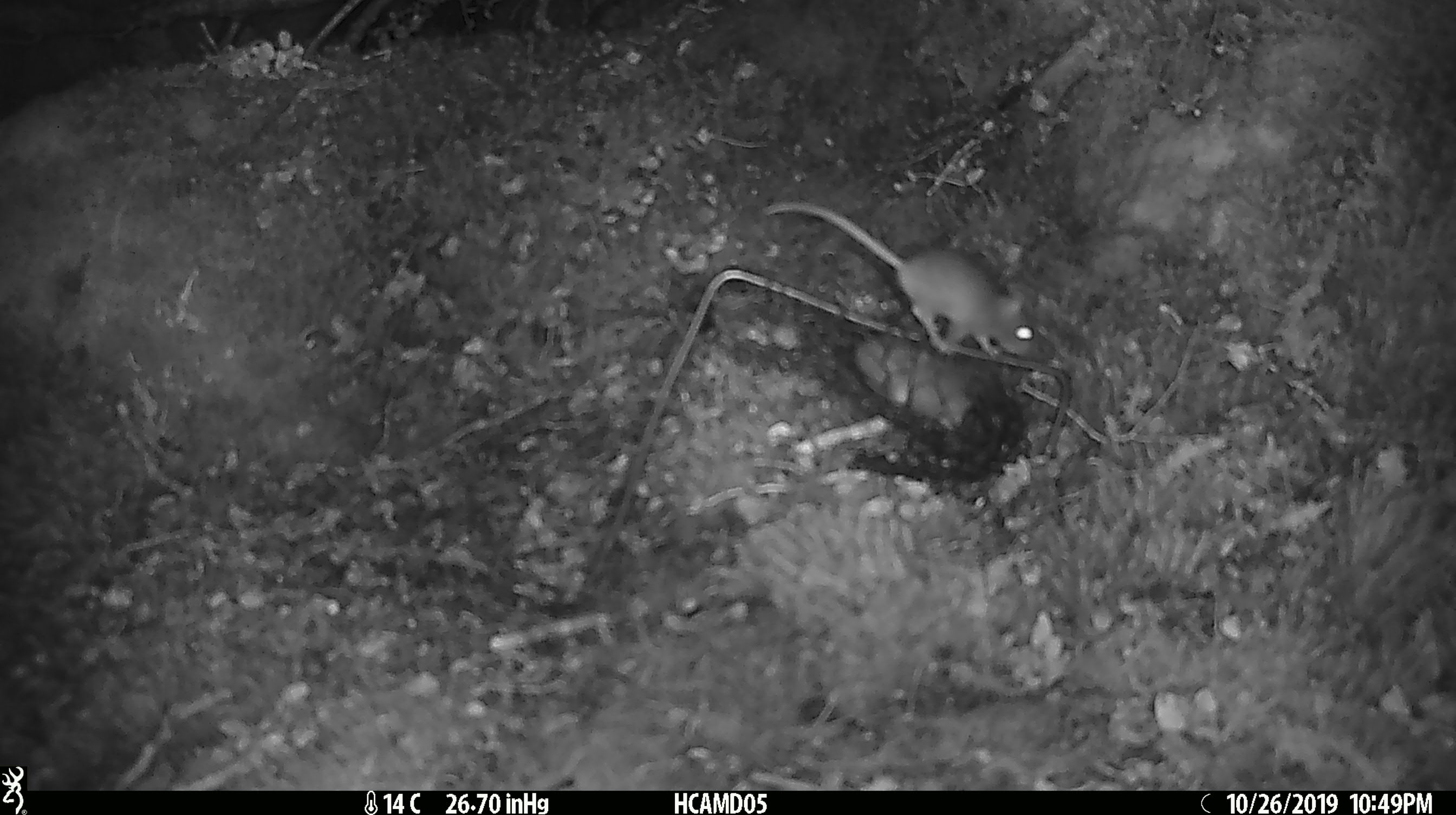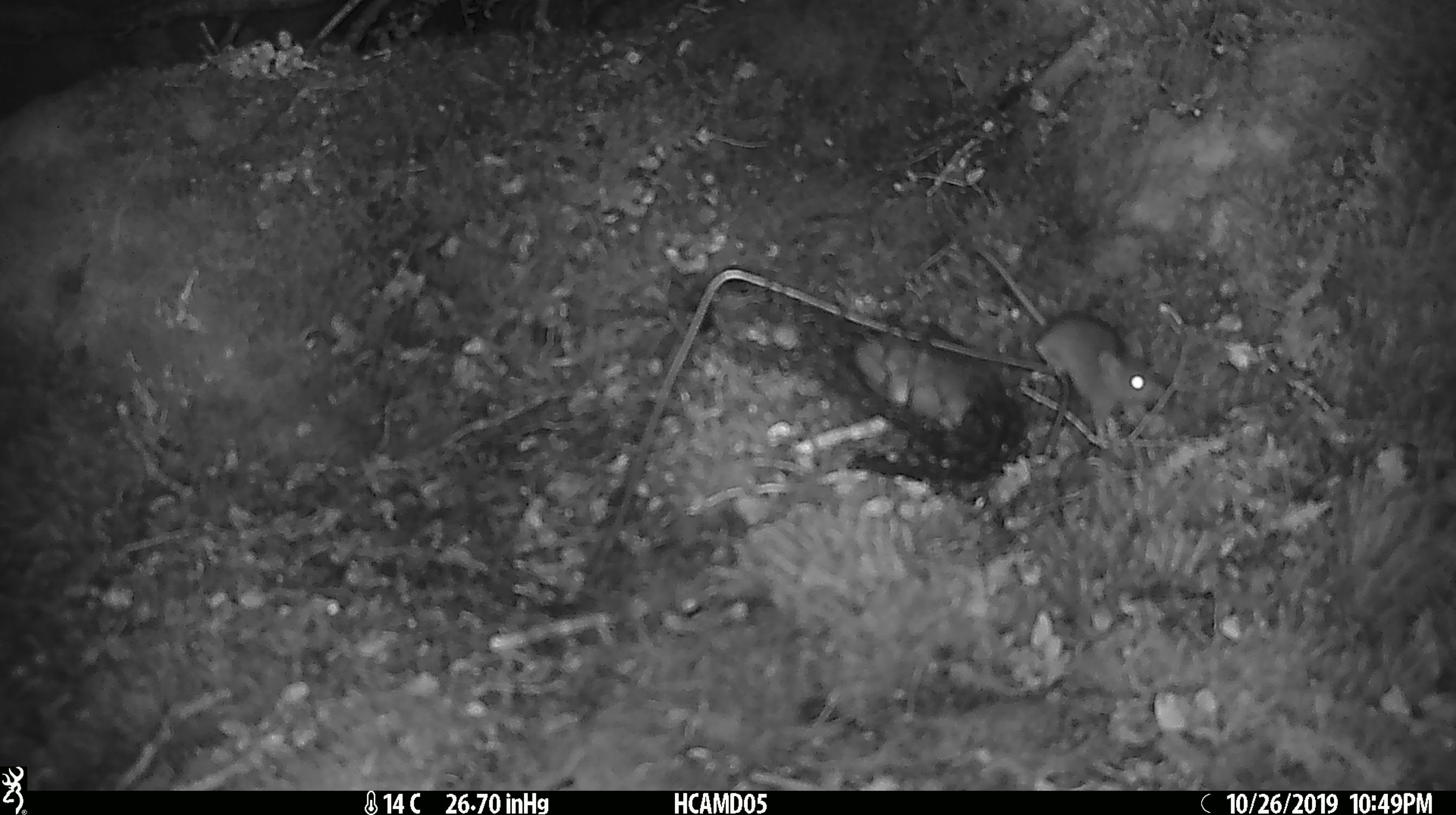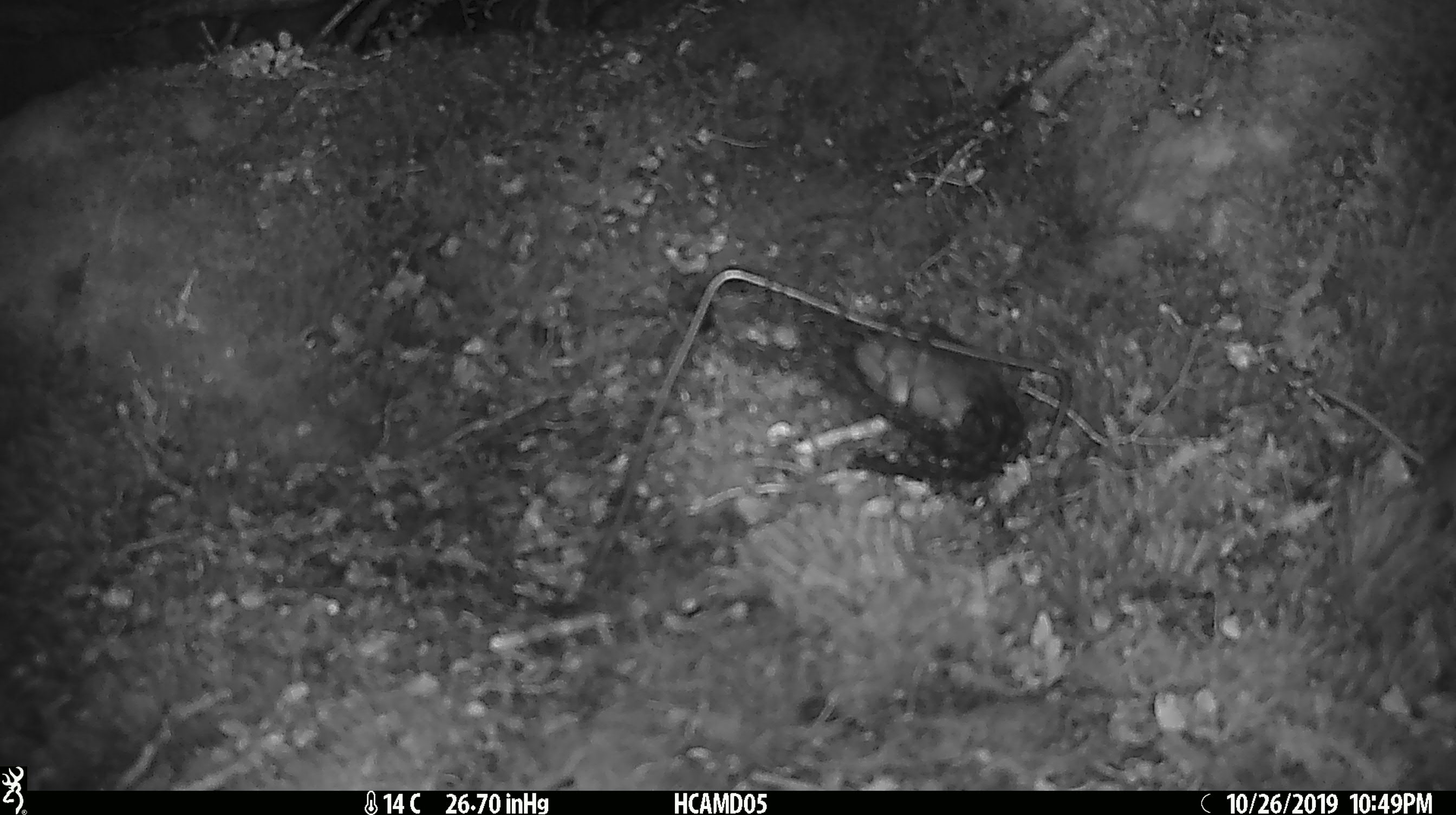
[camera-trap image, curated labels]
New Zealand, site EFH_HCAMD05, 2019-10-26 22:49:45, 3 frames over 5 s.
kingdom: Animalia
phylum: Chordata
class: Mammalia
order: Rodentia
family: Muridae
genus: Mus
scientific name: Mus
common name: mouse